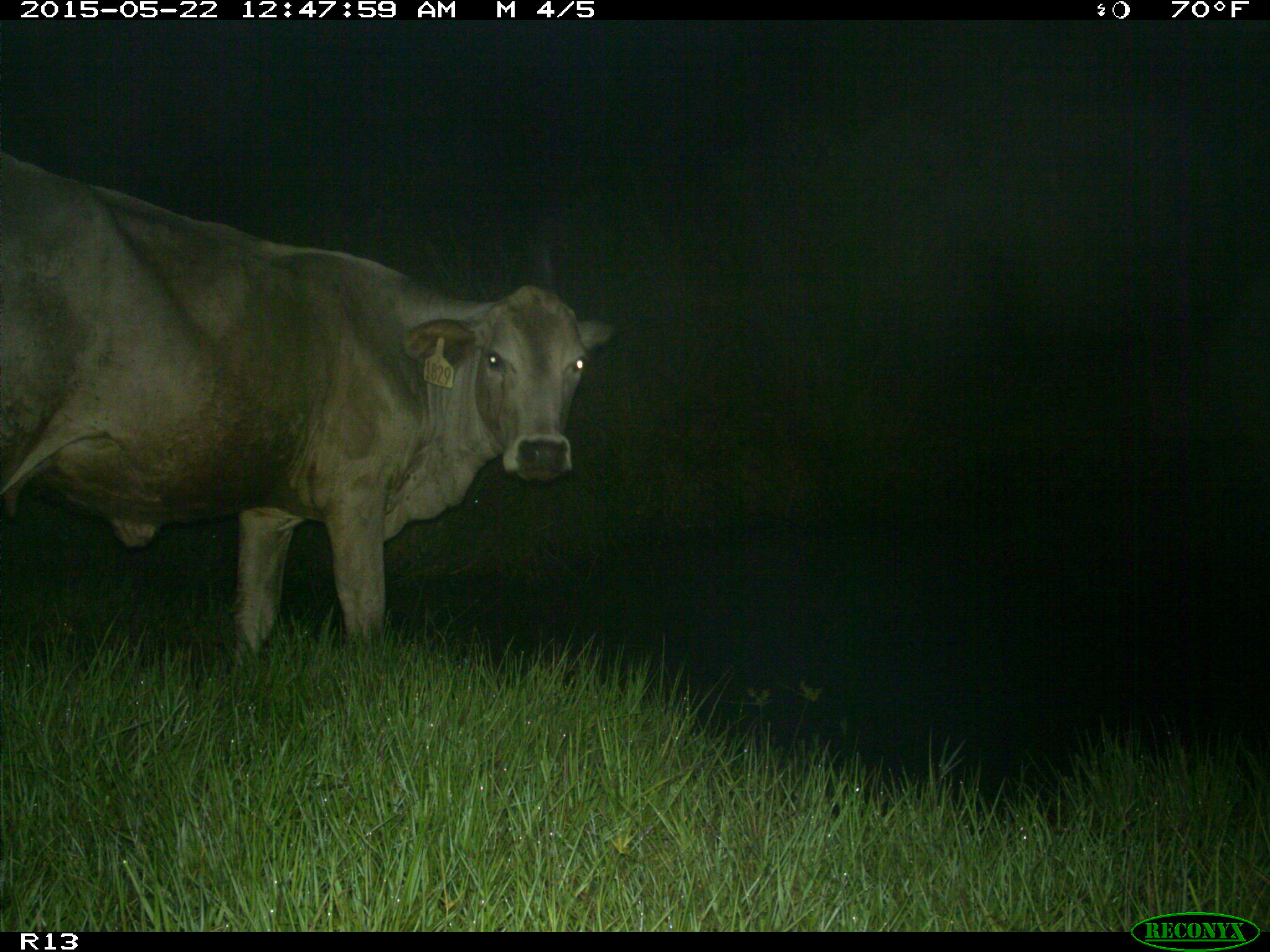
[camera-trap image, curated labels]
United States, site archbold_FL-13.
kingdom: Animalia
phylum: Chordata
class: Mammalia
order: Artiodactyla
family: Bovidae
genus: Bos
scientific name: Bos taurus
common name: domestic cow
Bos taurus (domestic cow).